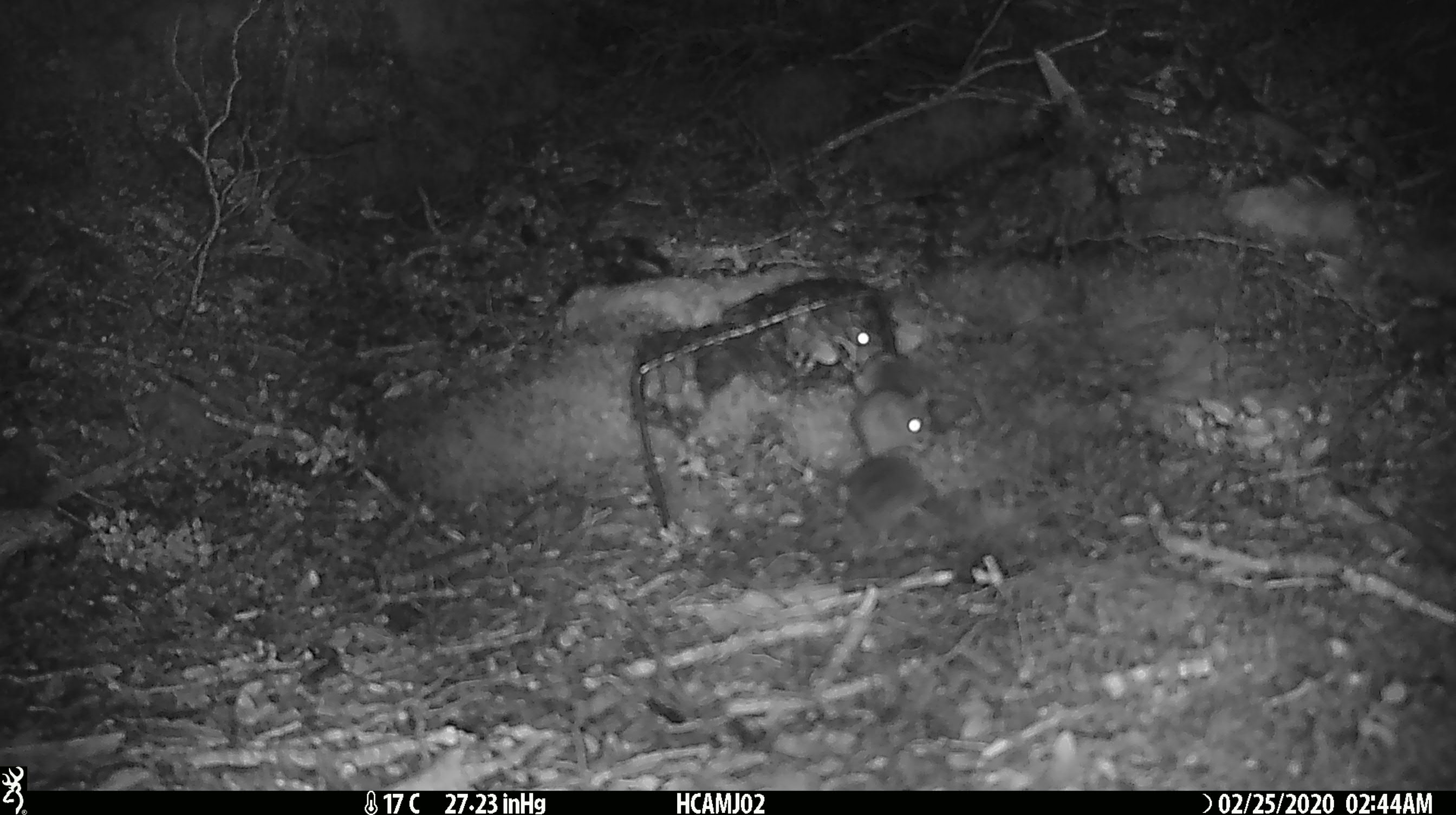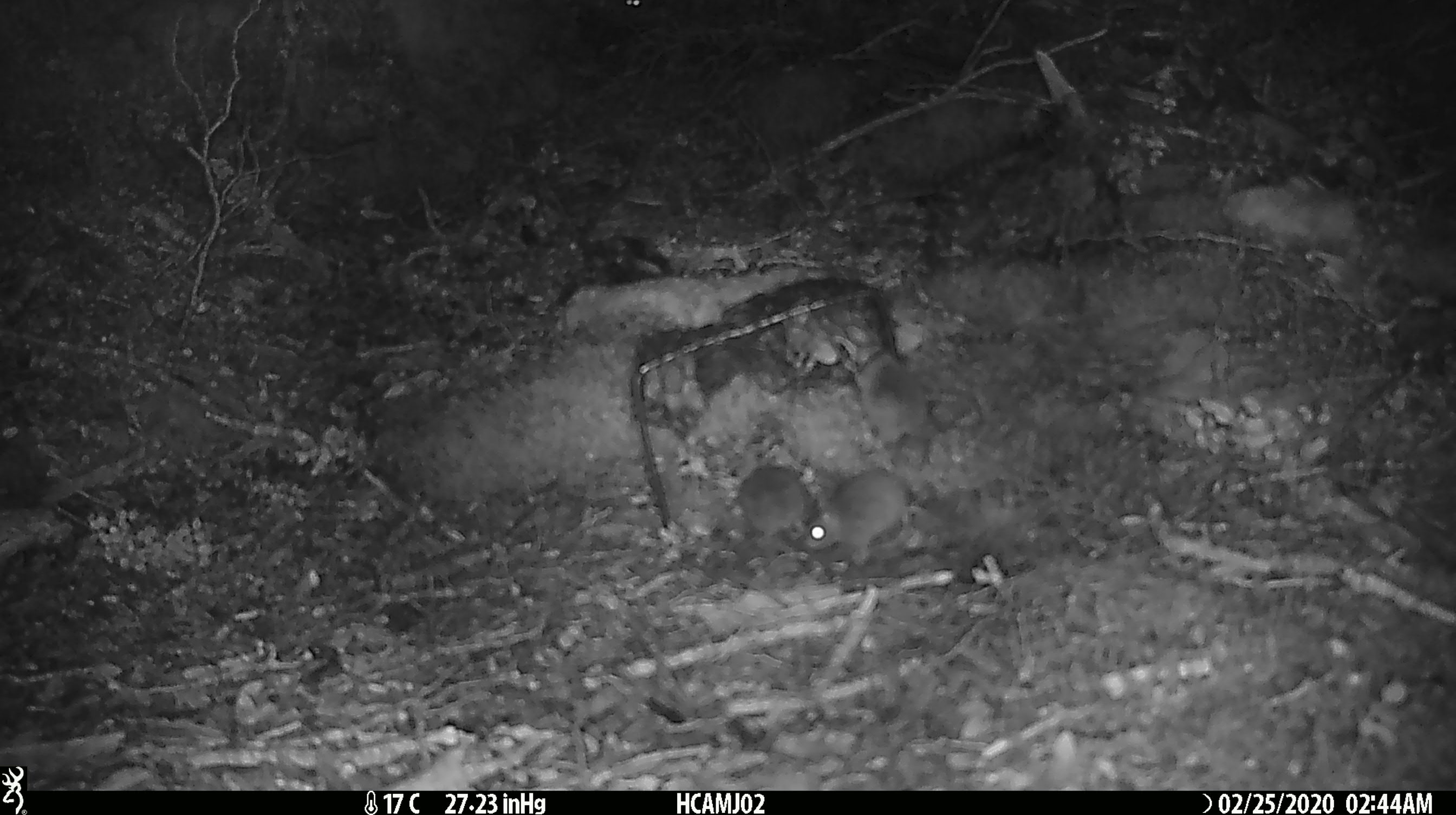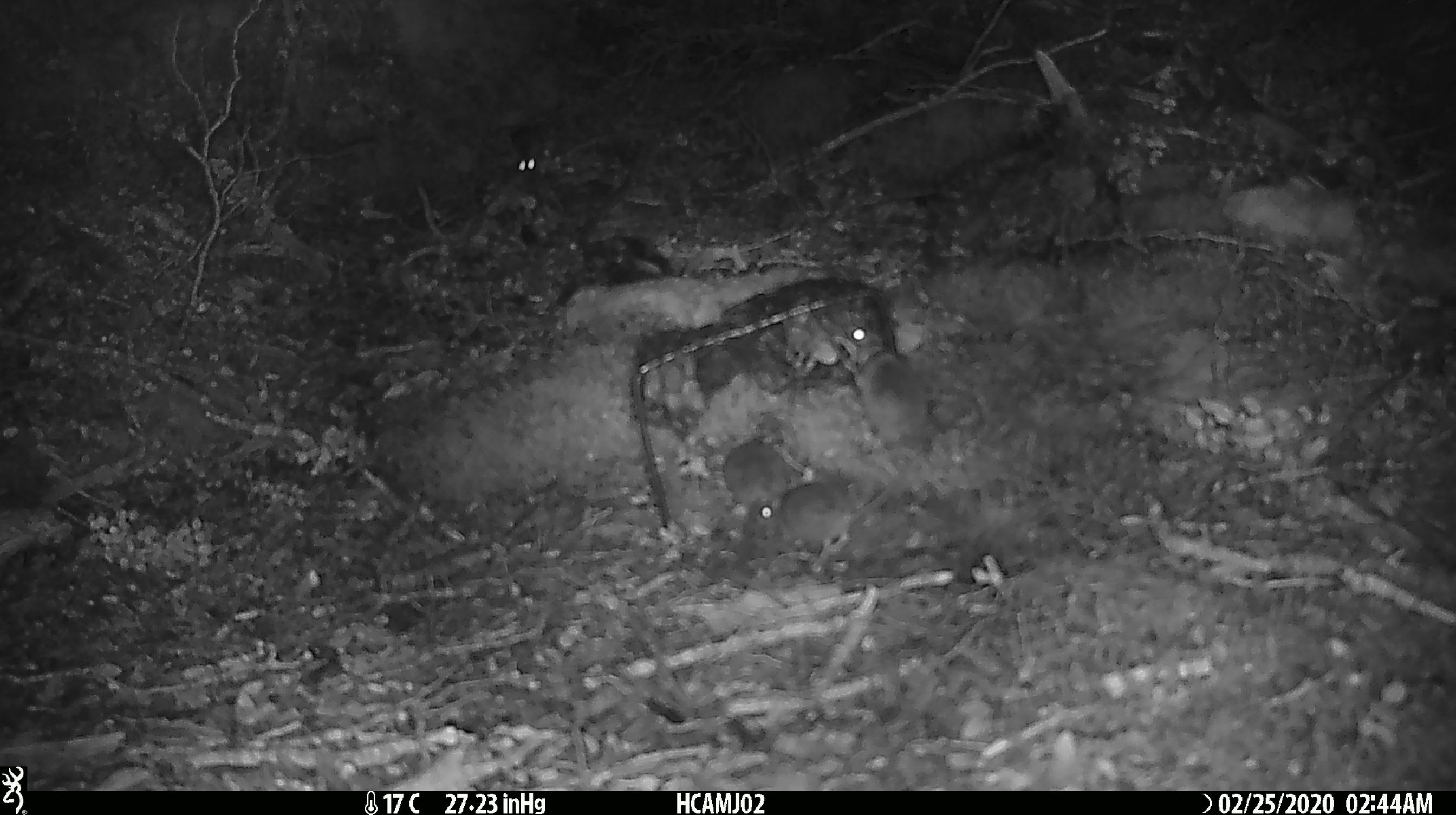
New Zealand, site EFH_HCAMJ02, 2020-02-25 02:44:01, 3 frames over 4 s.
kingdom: Animalia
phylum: Chordata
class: Mammalia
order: Rodentia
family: Muridae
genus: Mus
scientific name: Mus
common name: mouse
Mouse (Mus).